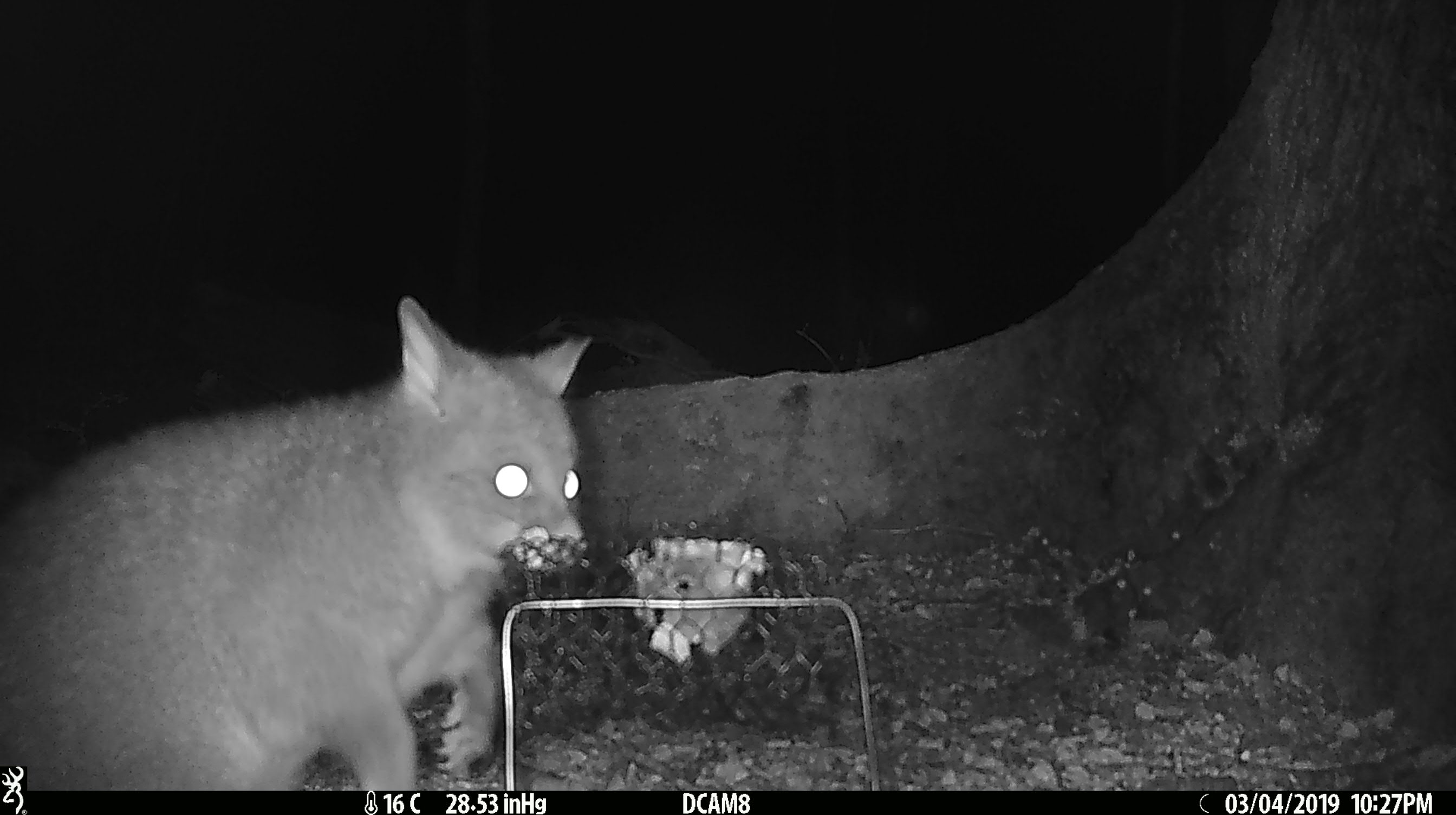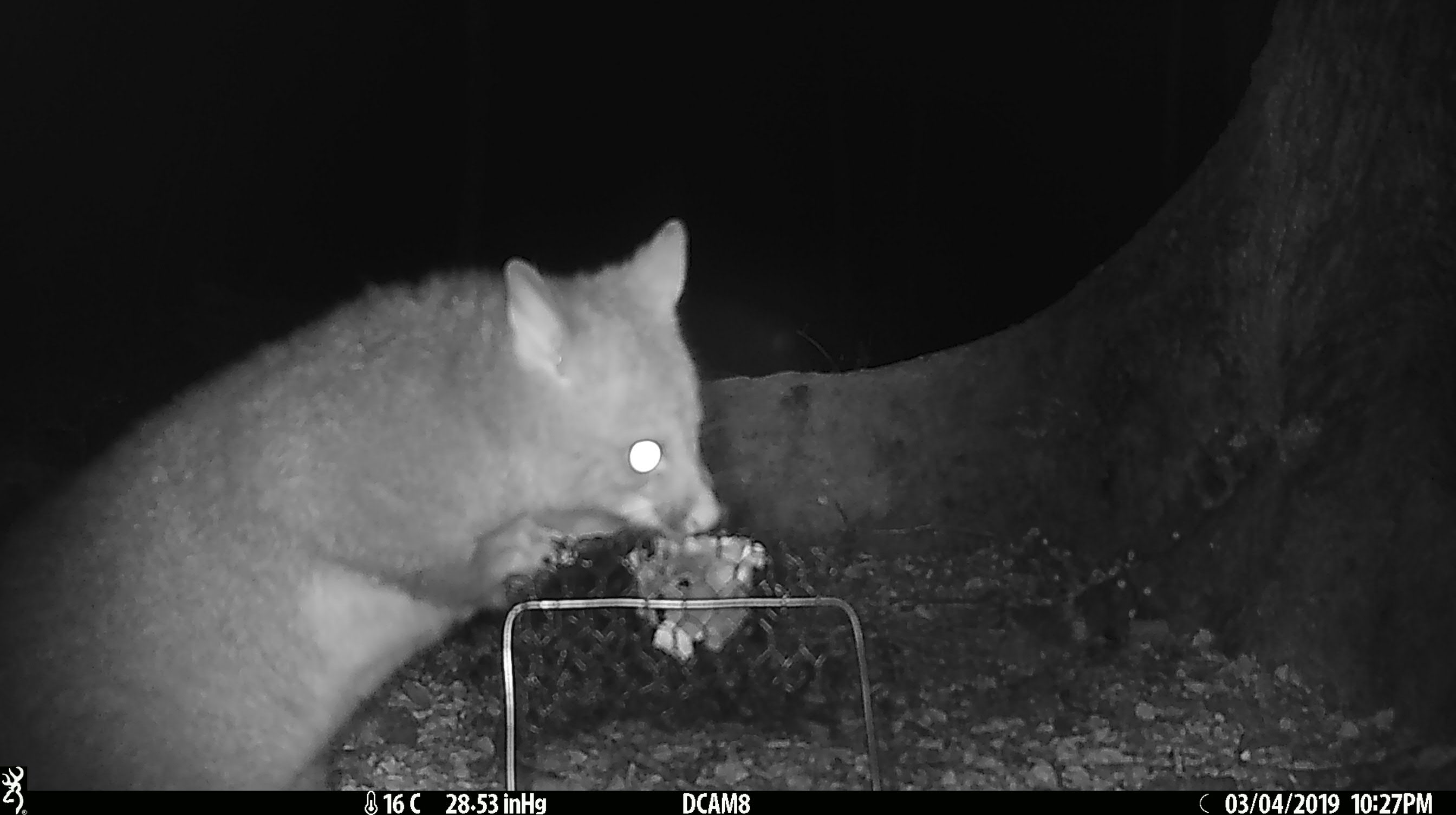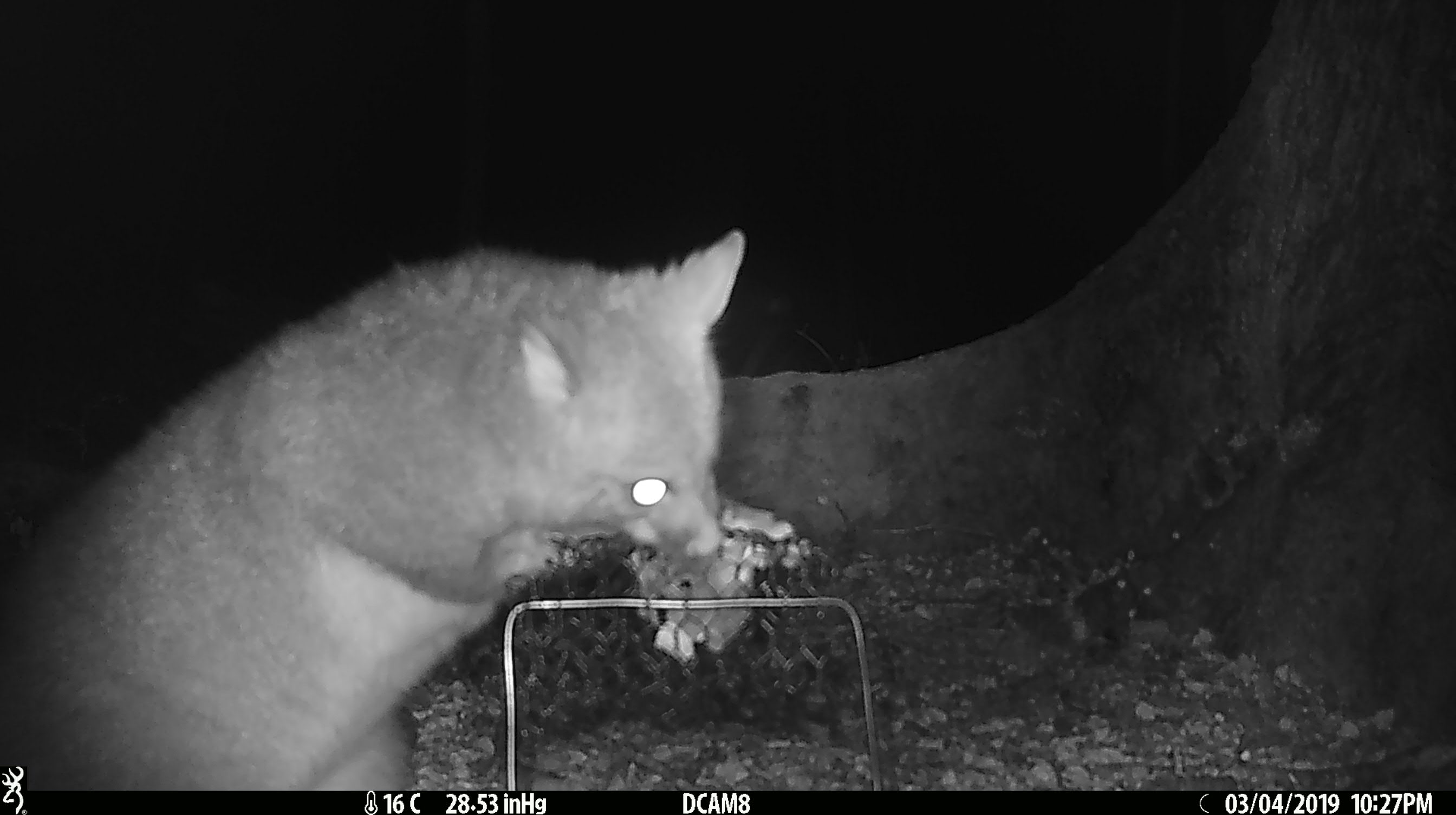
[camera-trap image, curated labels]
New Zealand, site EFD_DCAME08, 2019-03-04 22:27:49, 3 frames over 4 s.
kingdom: Animalia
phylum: Chordata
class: Mammalia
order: Diprotodontia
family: Phalangeridae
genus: Trichosurus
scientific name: Trichosurus vulpecula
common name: common brushtail possum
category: possum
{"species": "possum (common brushtail possum) (Trichosurus vulpecula)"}